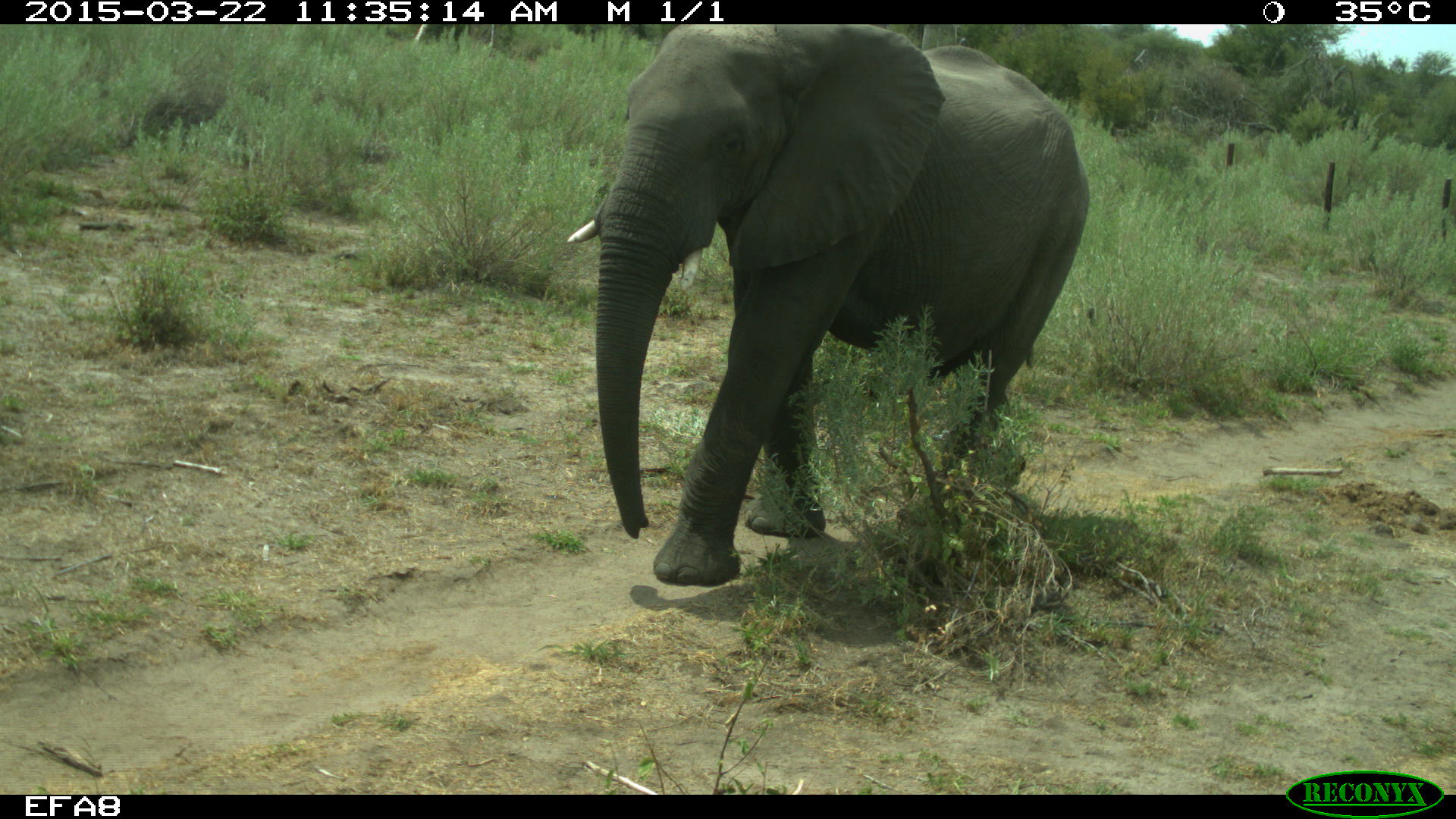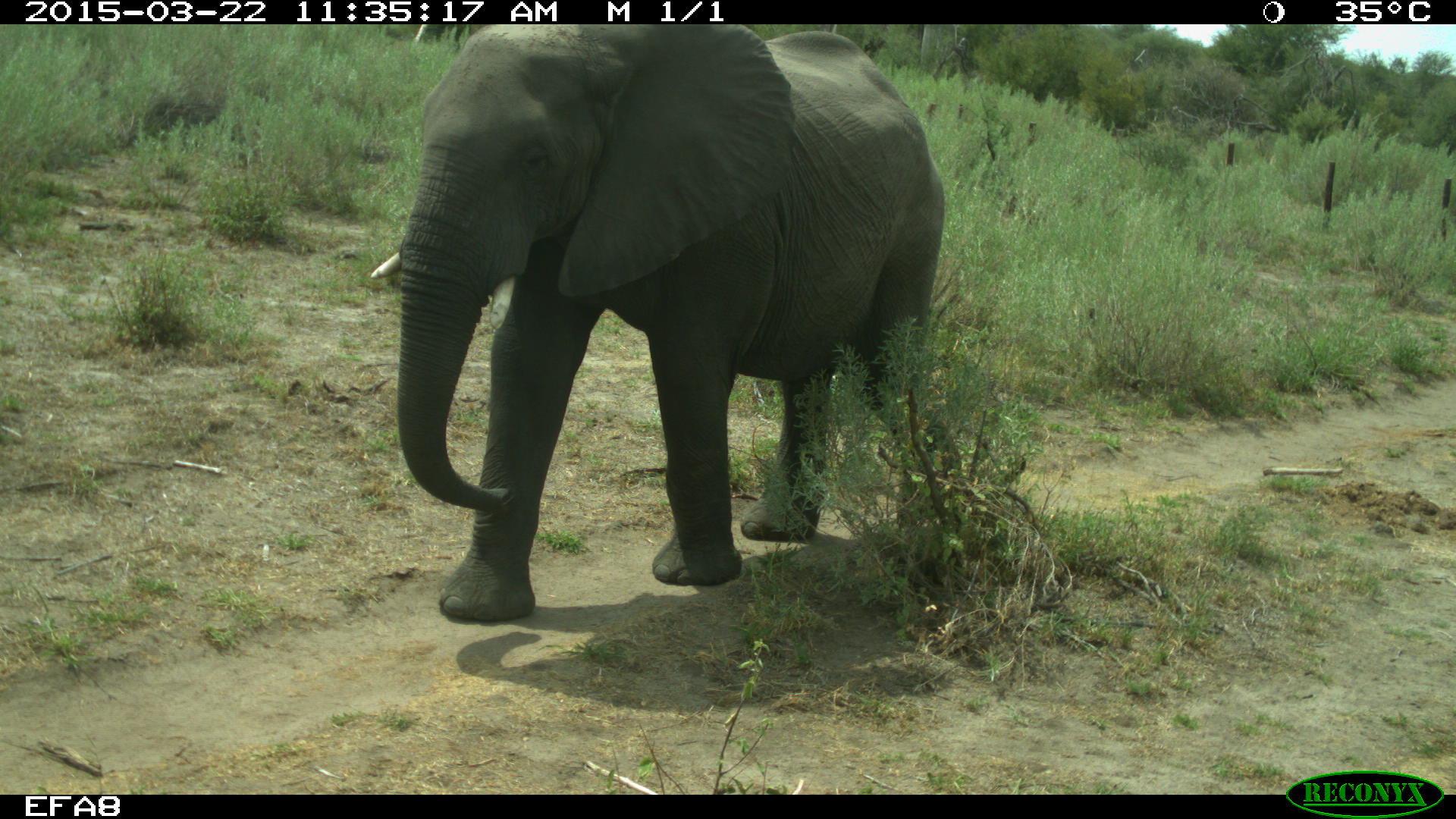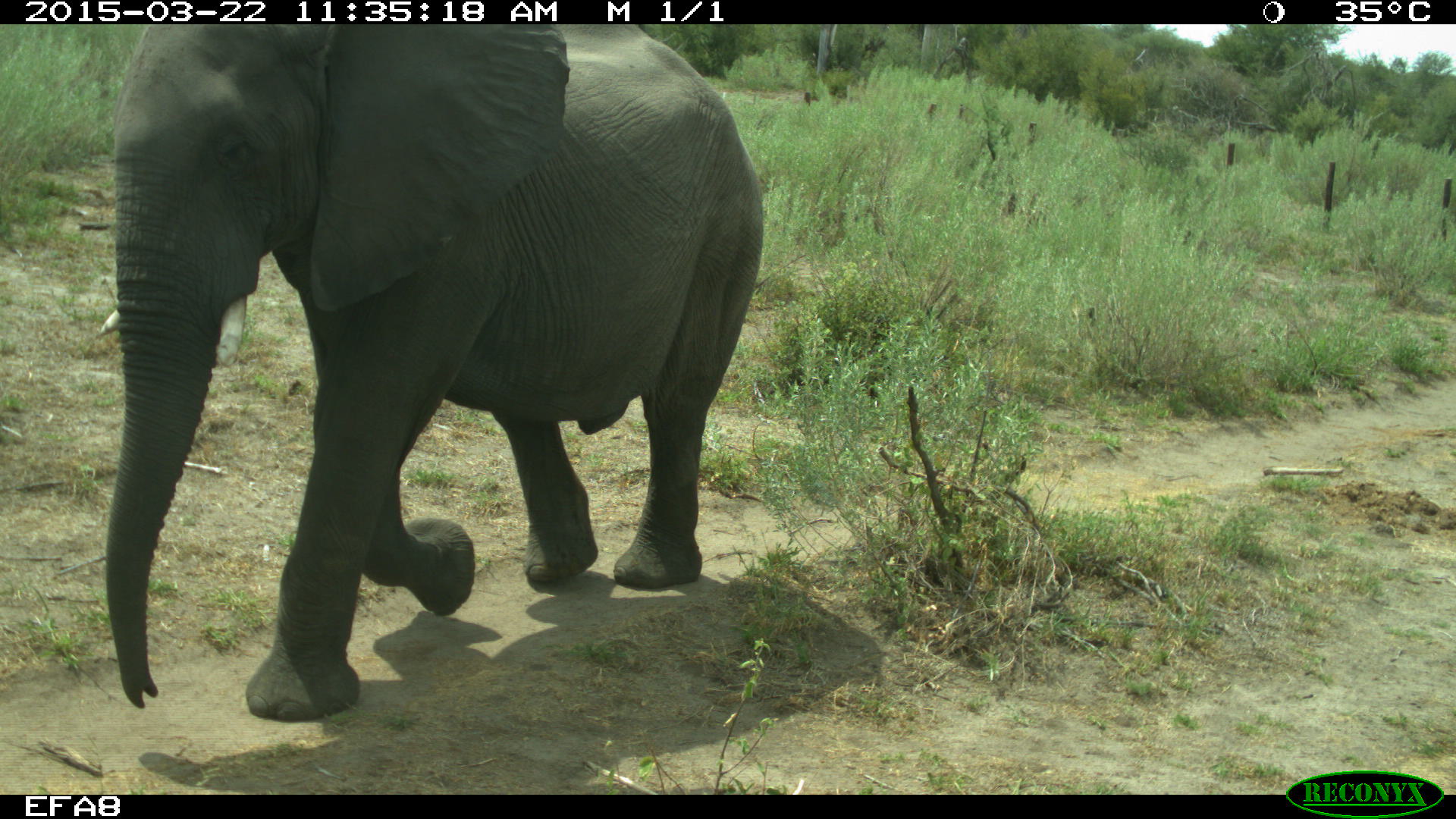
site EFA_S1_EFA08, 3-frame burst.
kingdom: Animalia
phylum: Chordata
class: Mammalia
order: Proboscidea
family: Elephantidae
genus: Loxodonta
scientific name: Loxodonta africana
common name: african bush elephant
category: elephant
Elephant (african bush elephant) (Loxodonta africana), count 1. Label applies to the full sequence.